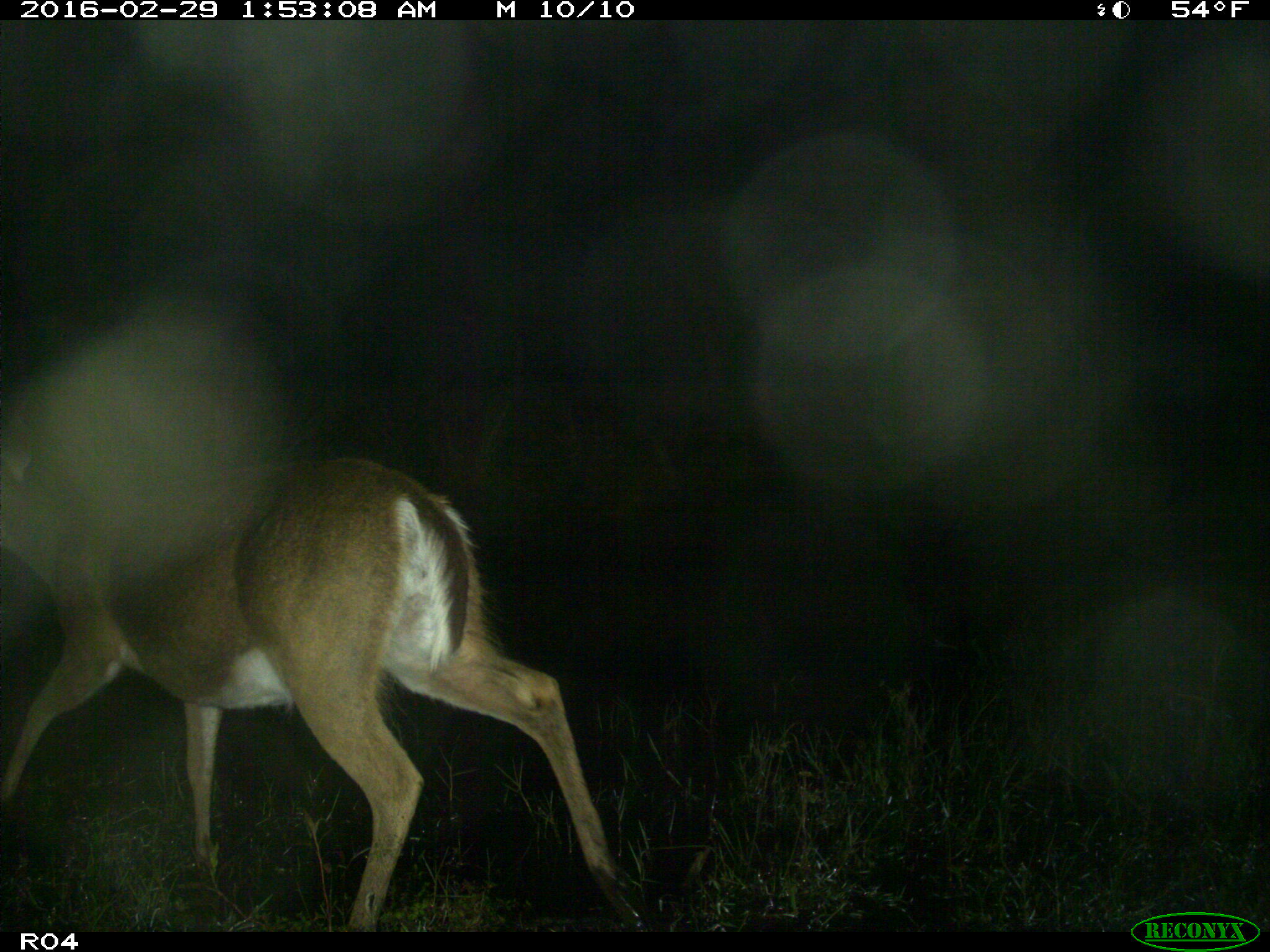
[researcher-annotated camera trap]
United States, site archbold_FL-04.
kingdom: Animalia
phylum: Chordata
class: Mammalia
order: Artiodactyla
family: Cervidae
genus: Odocoileus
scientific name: Odocoileus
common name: deer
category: unidentified deer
Unidentified deer (deer) (Odocoileus).